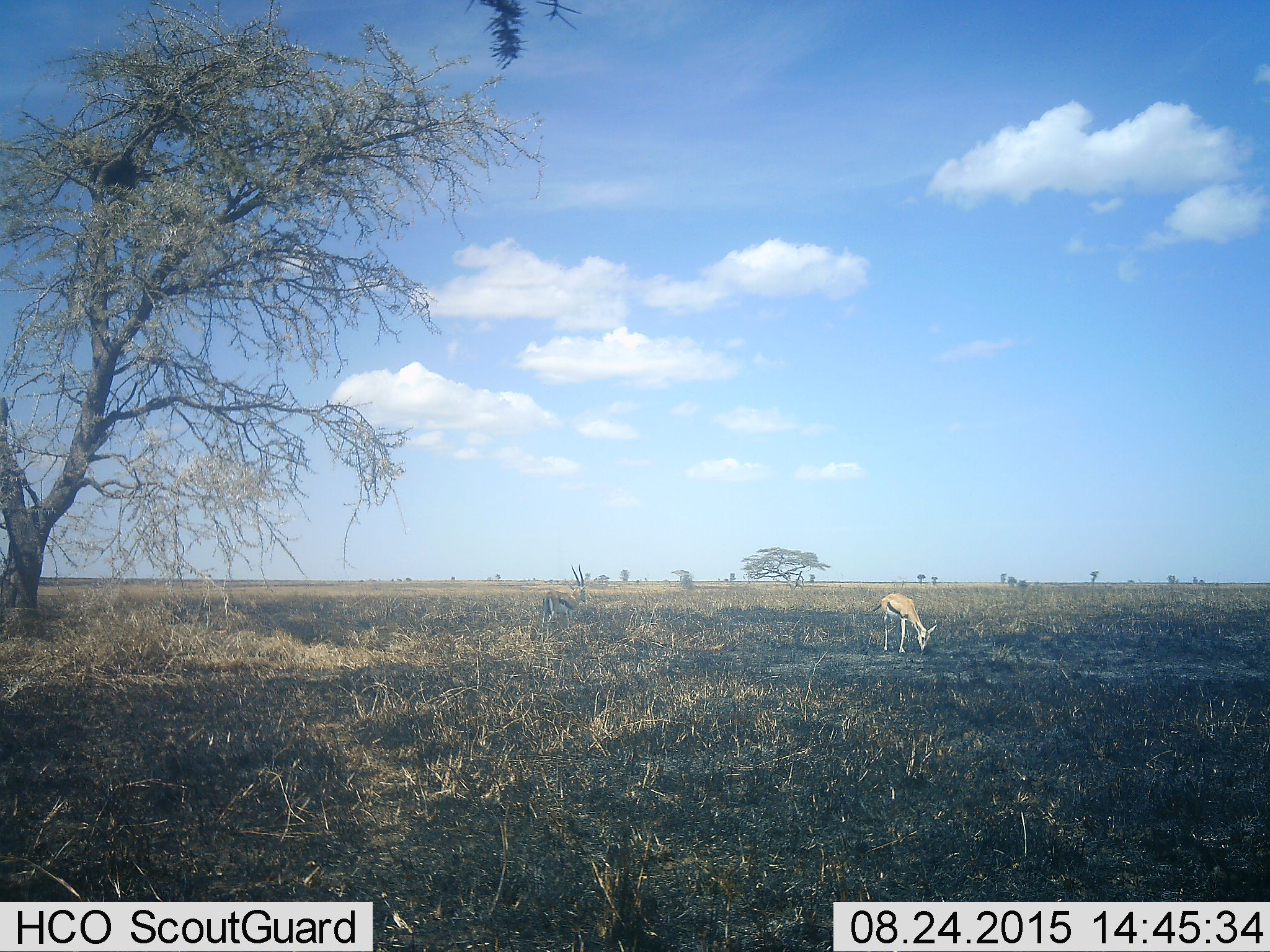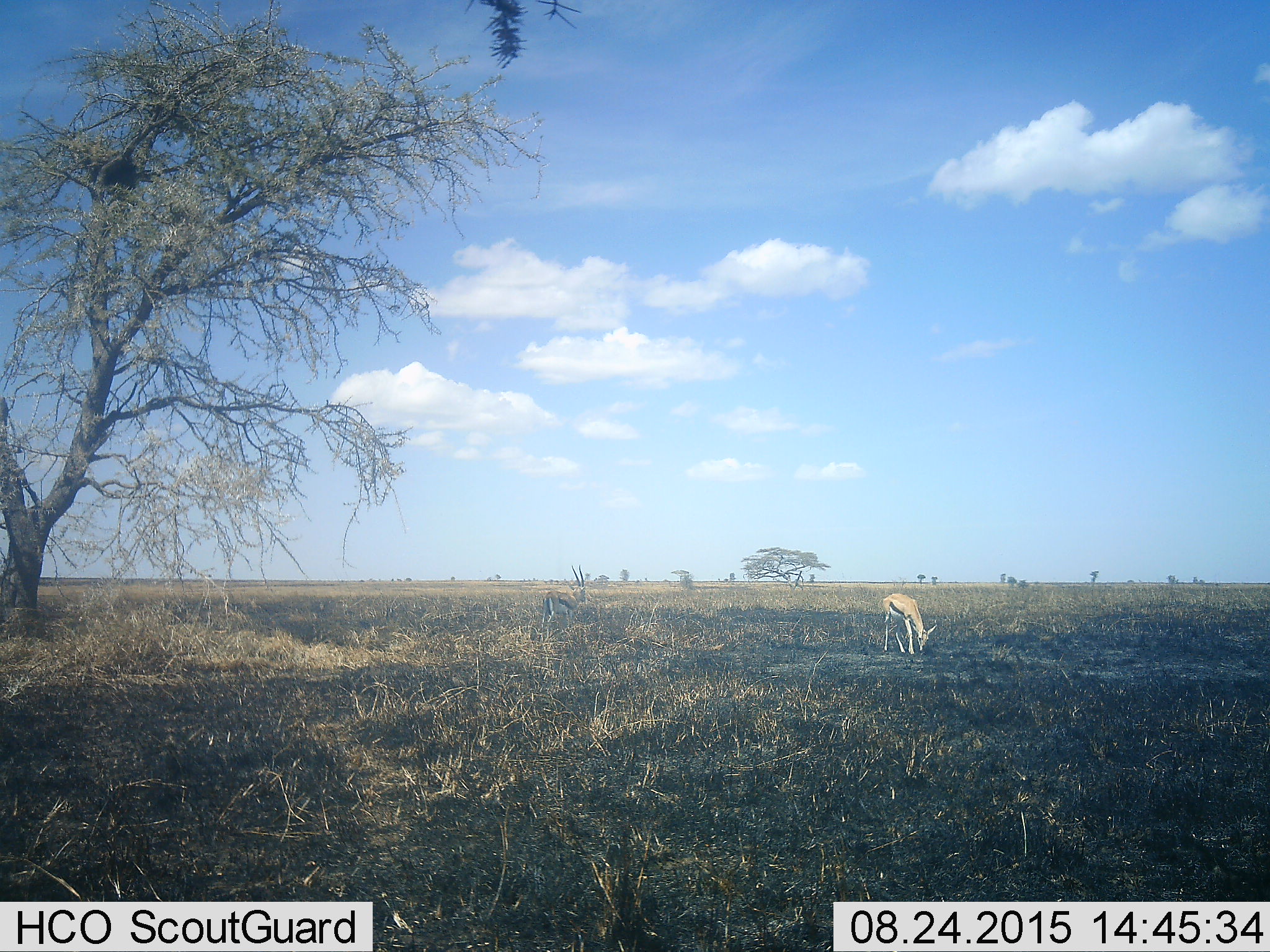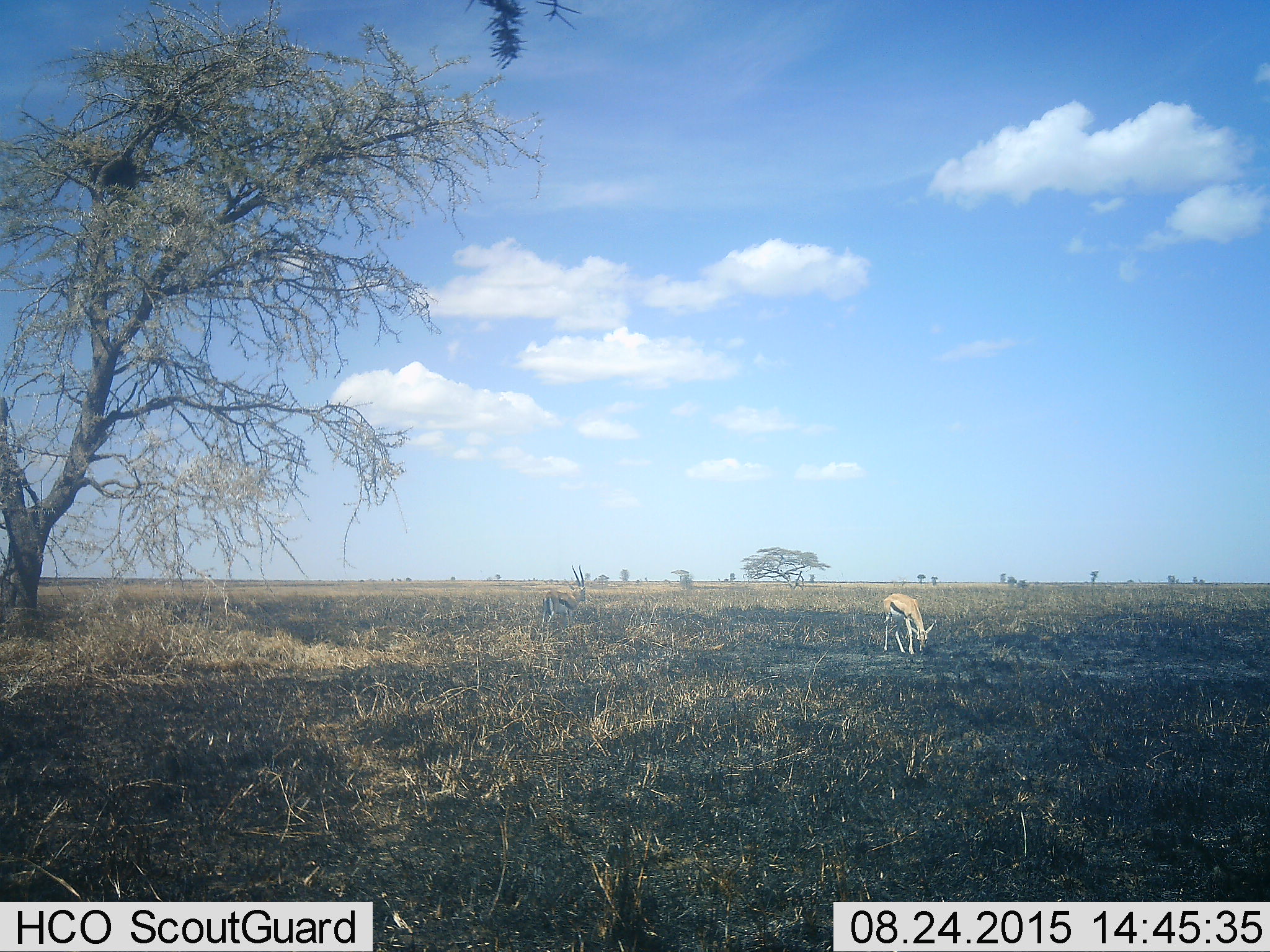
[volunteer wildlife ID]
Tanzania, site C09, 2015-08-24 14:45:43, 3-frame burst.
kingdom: Animalia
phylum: Chordata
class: Mammalia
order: Artiodactyla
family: Bovidae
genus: Eudorcas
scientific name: Eudorcas thomsonii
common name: thomson's gazelle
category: gazellethomsons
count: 2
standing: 60%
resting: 0%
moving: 7%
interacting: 0%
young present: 0%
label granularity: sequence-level